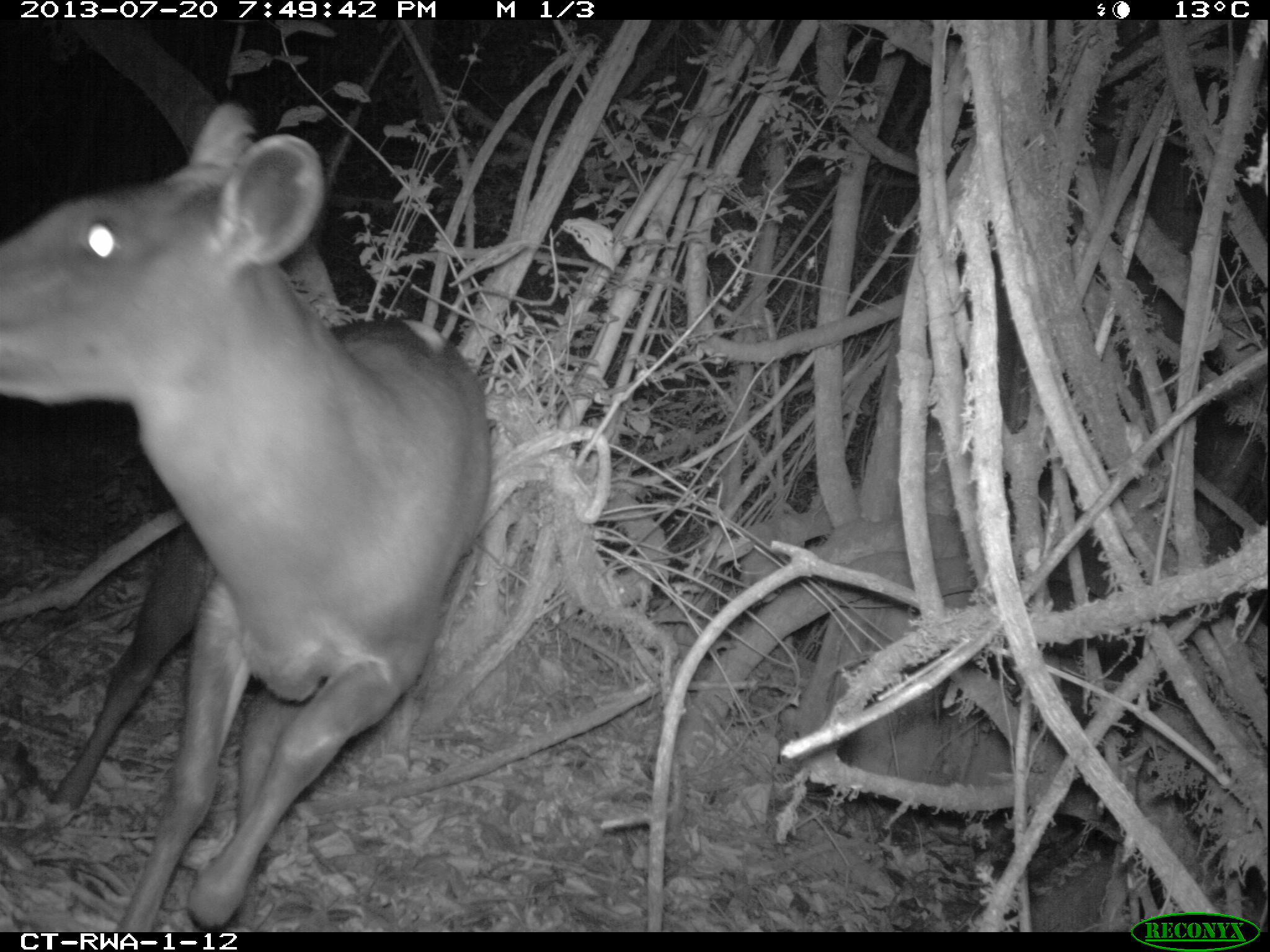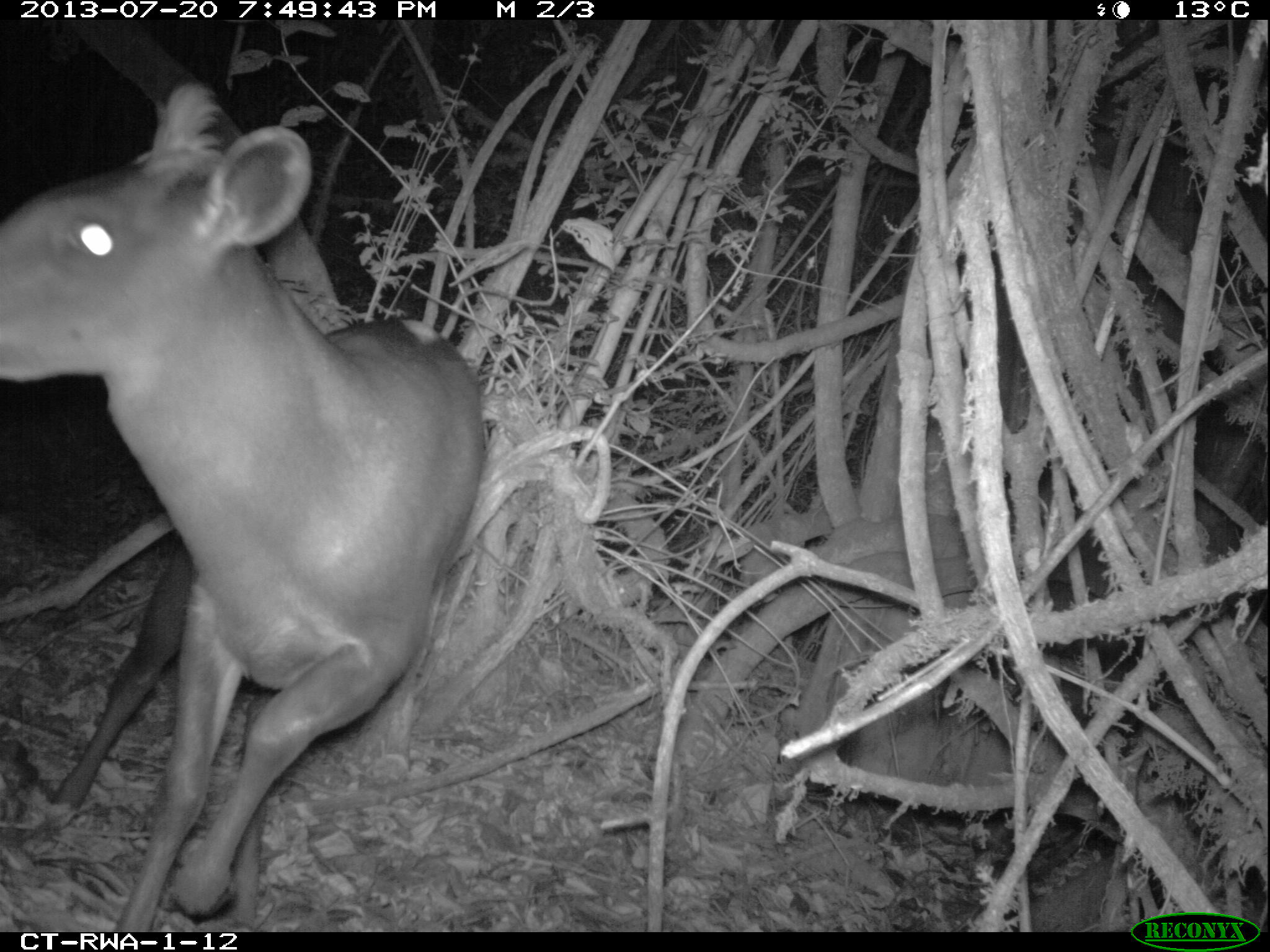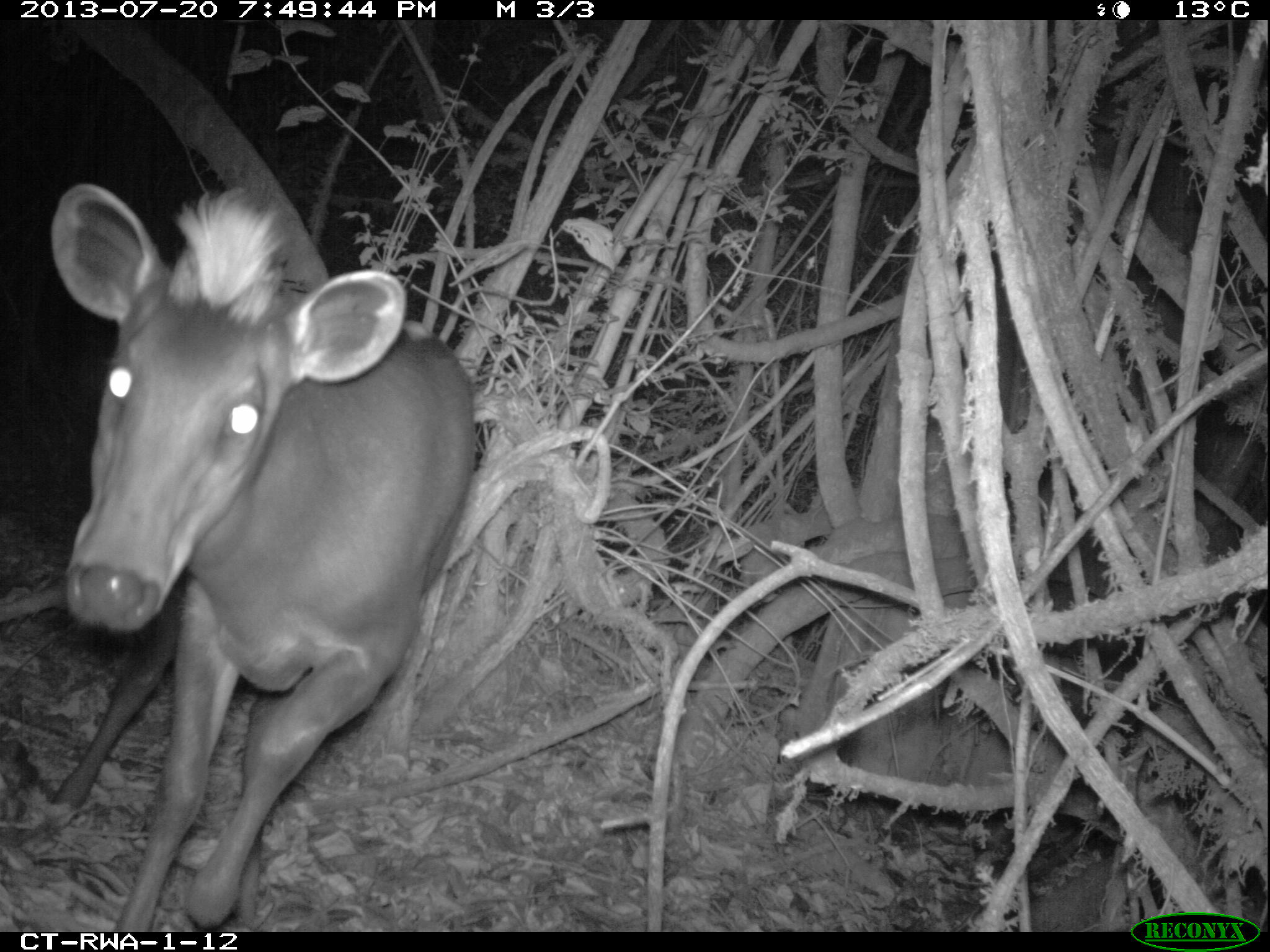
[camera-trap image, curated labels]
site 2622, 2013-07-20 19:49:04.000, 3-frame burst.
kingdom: Animalia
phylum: Chordata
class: Mammalia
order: Artiodactyla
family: Bovidae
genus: Cephalophus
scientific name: Cephalophus silvicultor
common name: light-backed duiker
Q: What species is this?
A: Cephalophus silvicultor (light-backed duiker).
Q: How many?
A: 1.